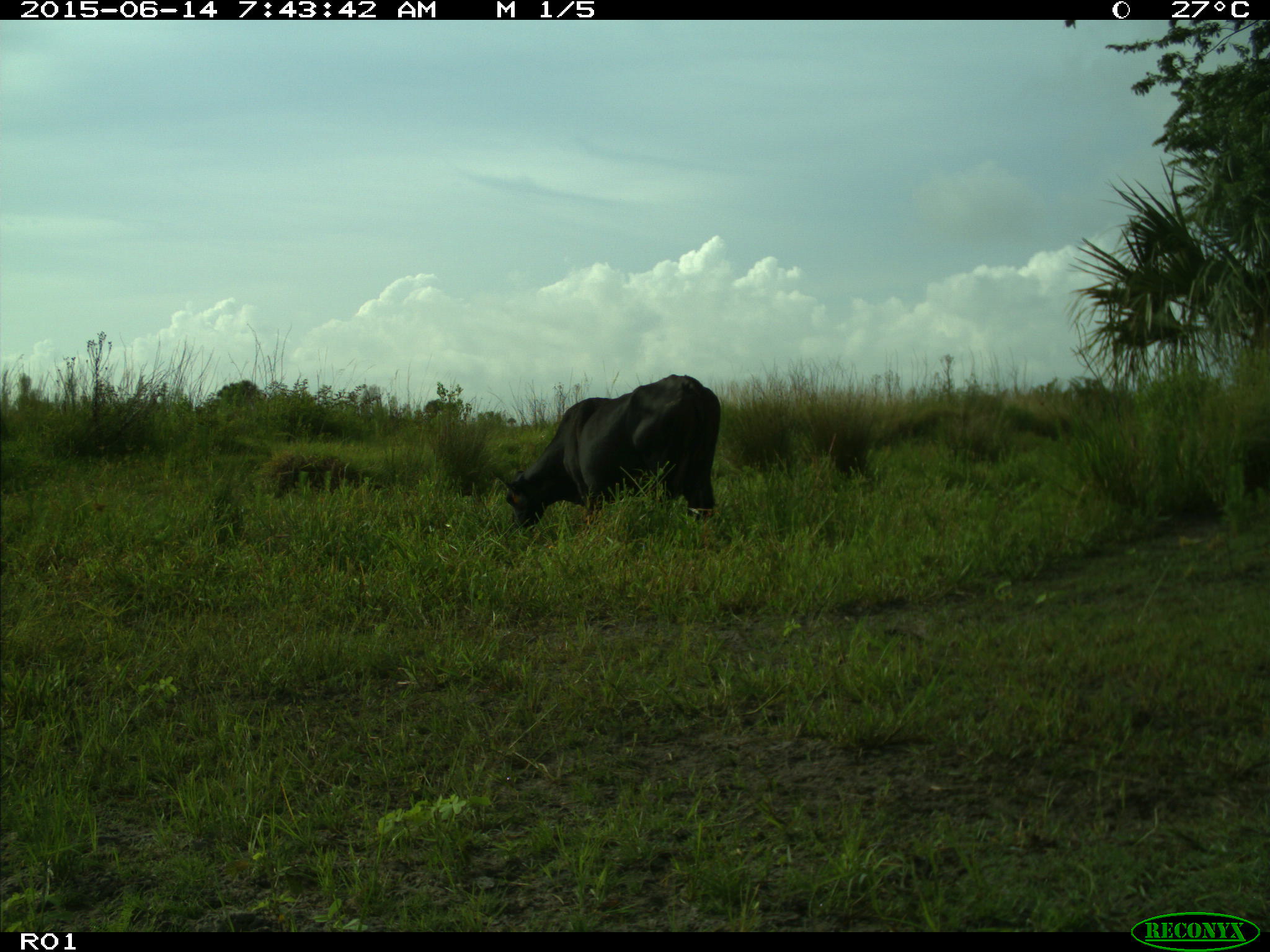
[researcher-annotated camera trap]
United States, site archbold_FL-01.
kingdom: Animalia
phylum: Chordata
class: Mammalia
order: Artiodactyla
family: Bovidae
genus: Bos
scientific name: Bos taurus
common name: domestic cow